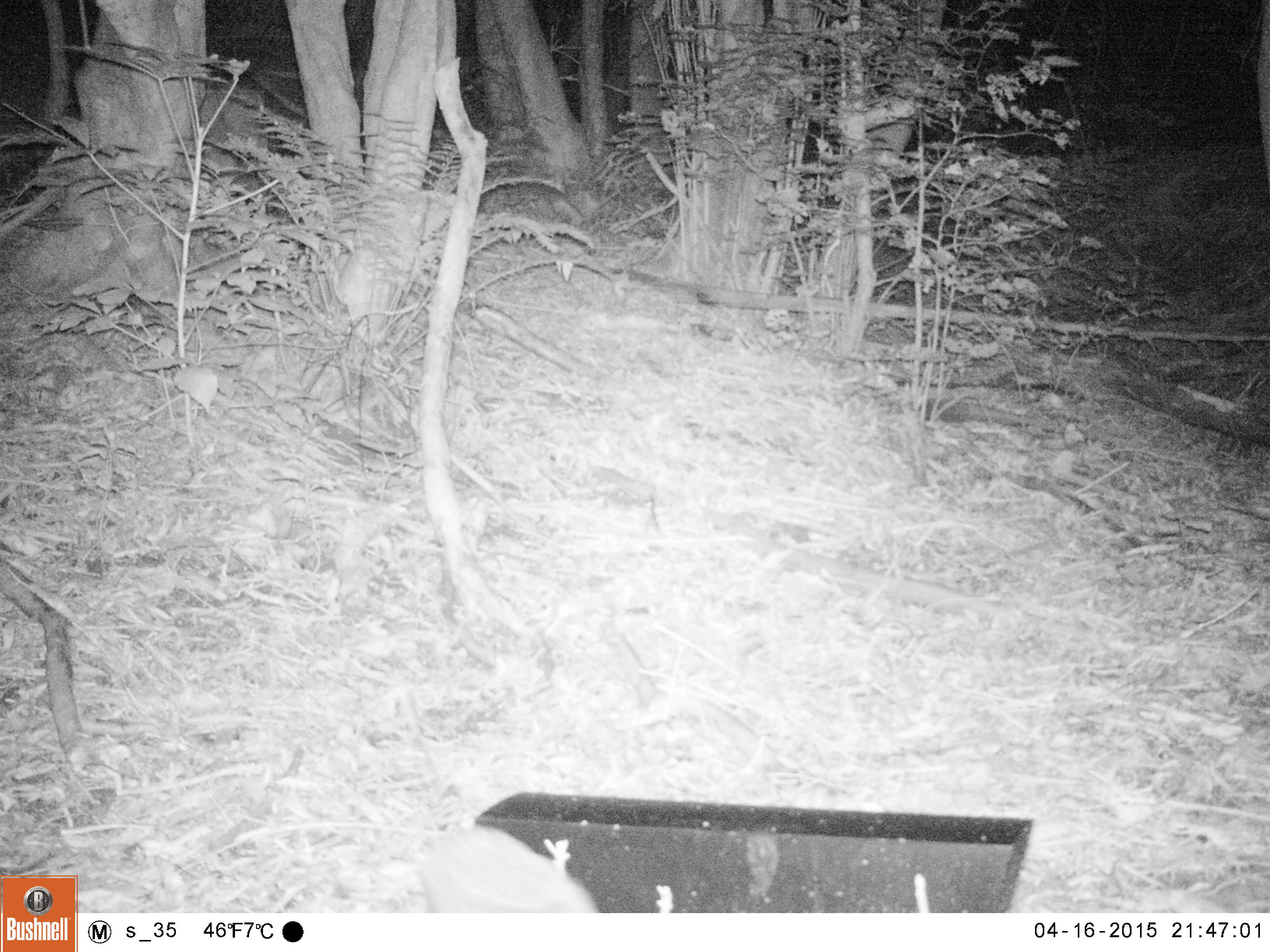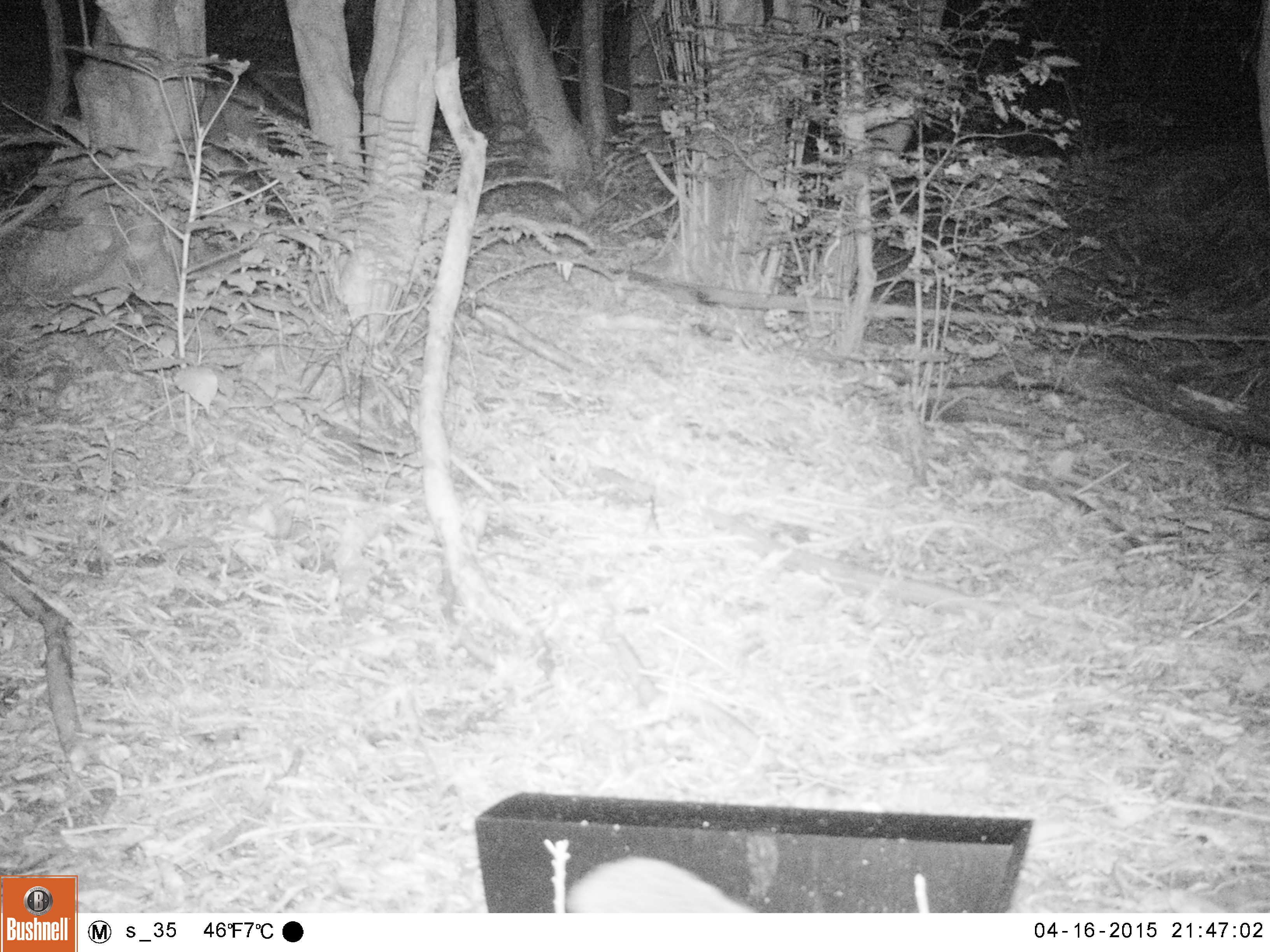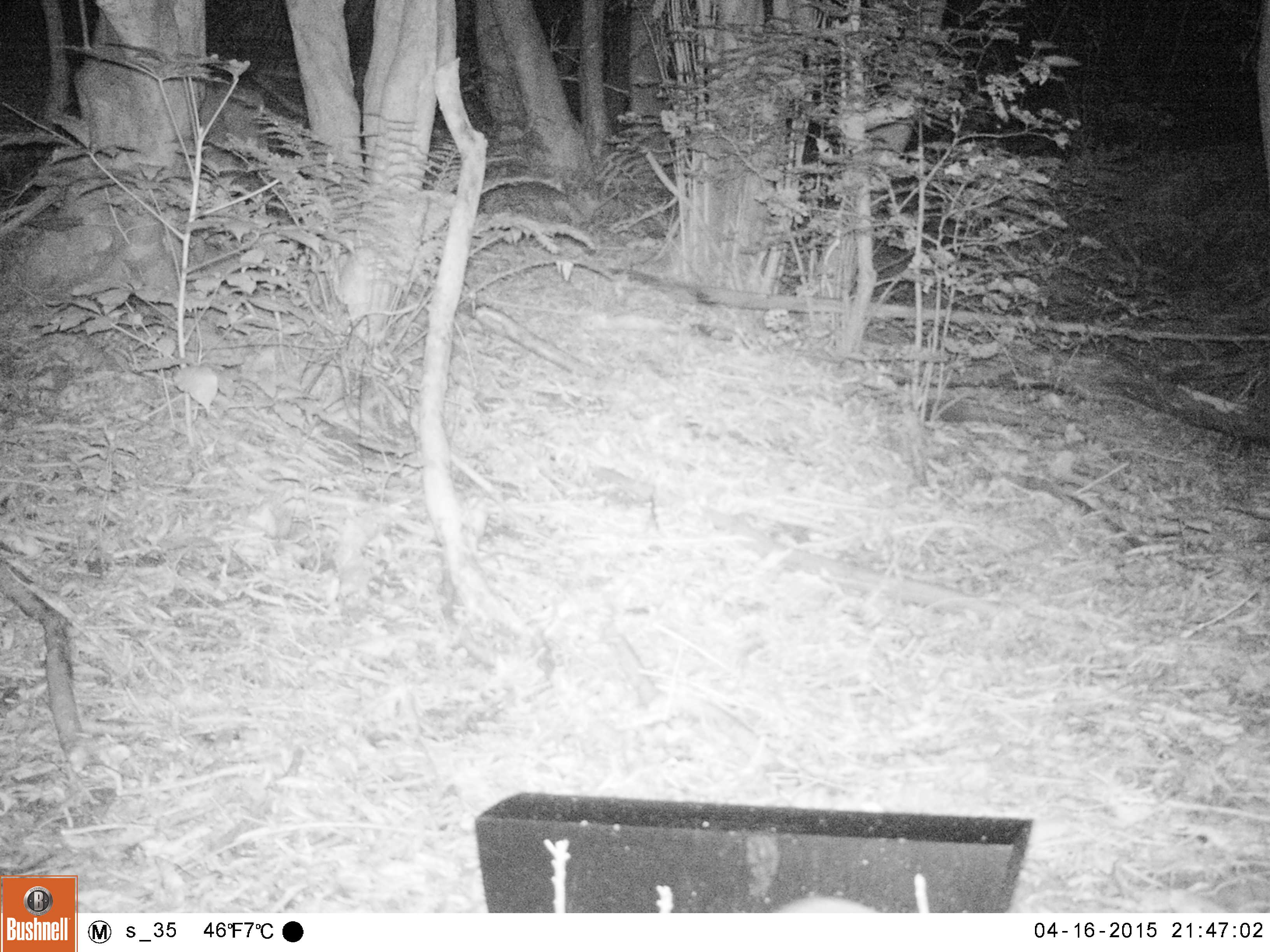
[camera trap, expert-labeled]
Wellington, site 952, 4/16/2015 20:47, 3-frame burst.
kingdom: Animalia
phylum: Chordata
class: Mammalia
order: Eulipotyphla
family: Erinaceidae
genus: Erinaceus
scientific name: Erinaceus europaeus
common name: hedgehog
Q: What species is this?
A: Hedgehog (Erinaceus europaeus).